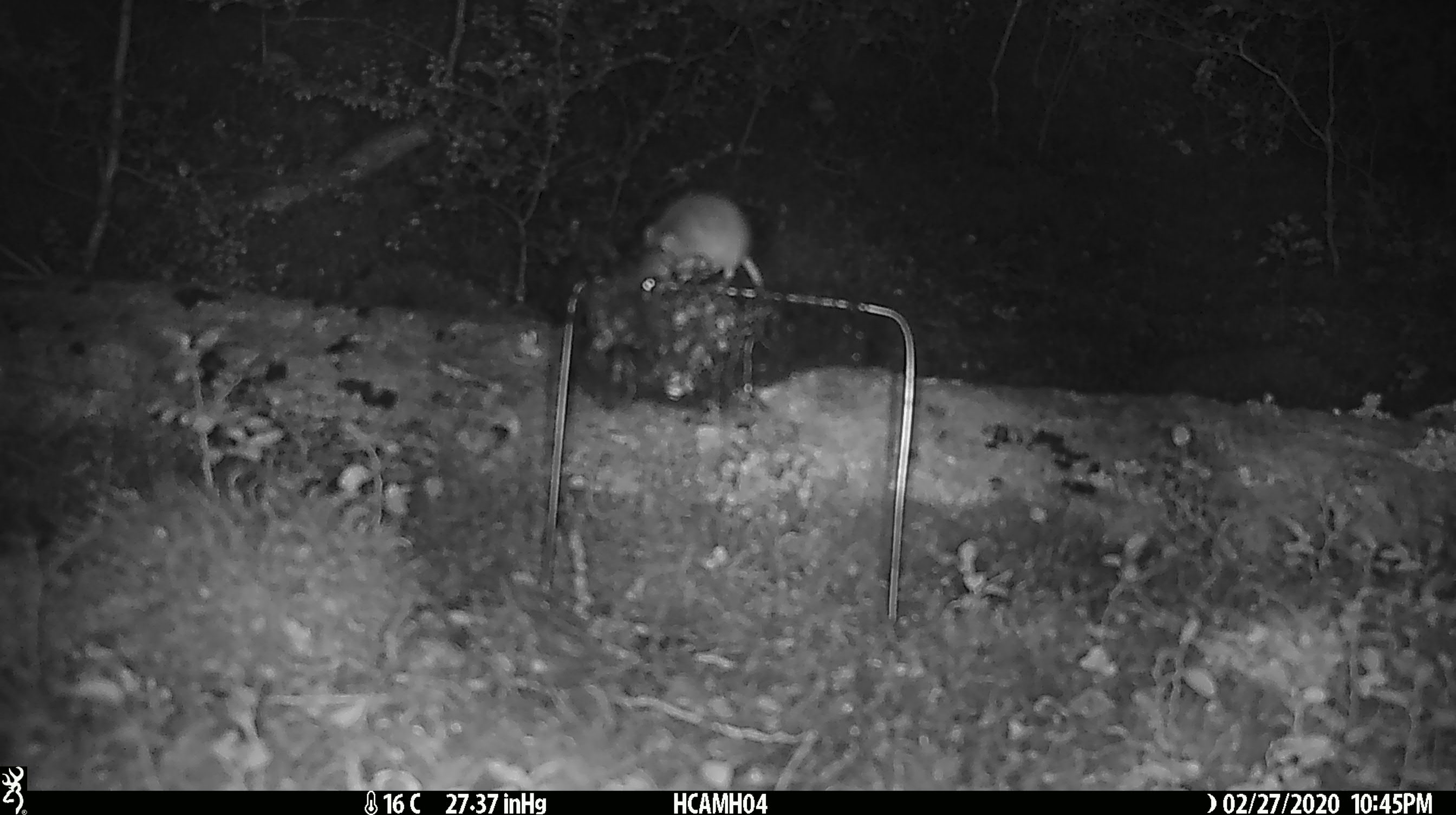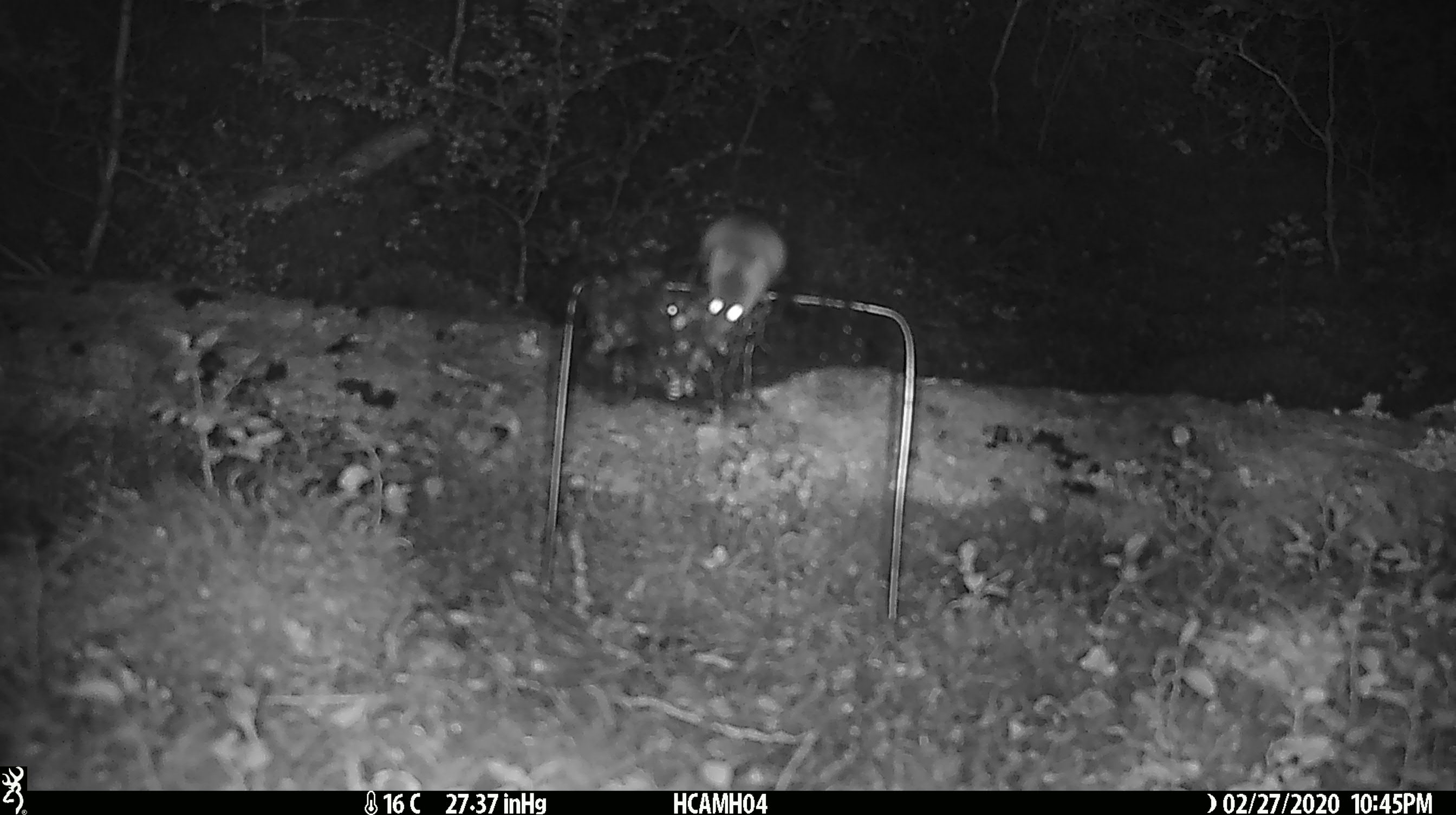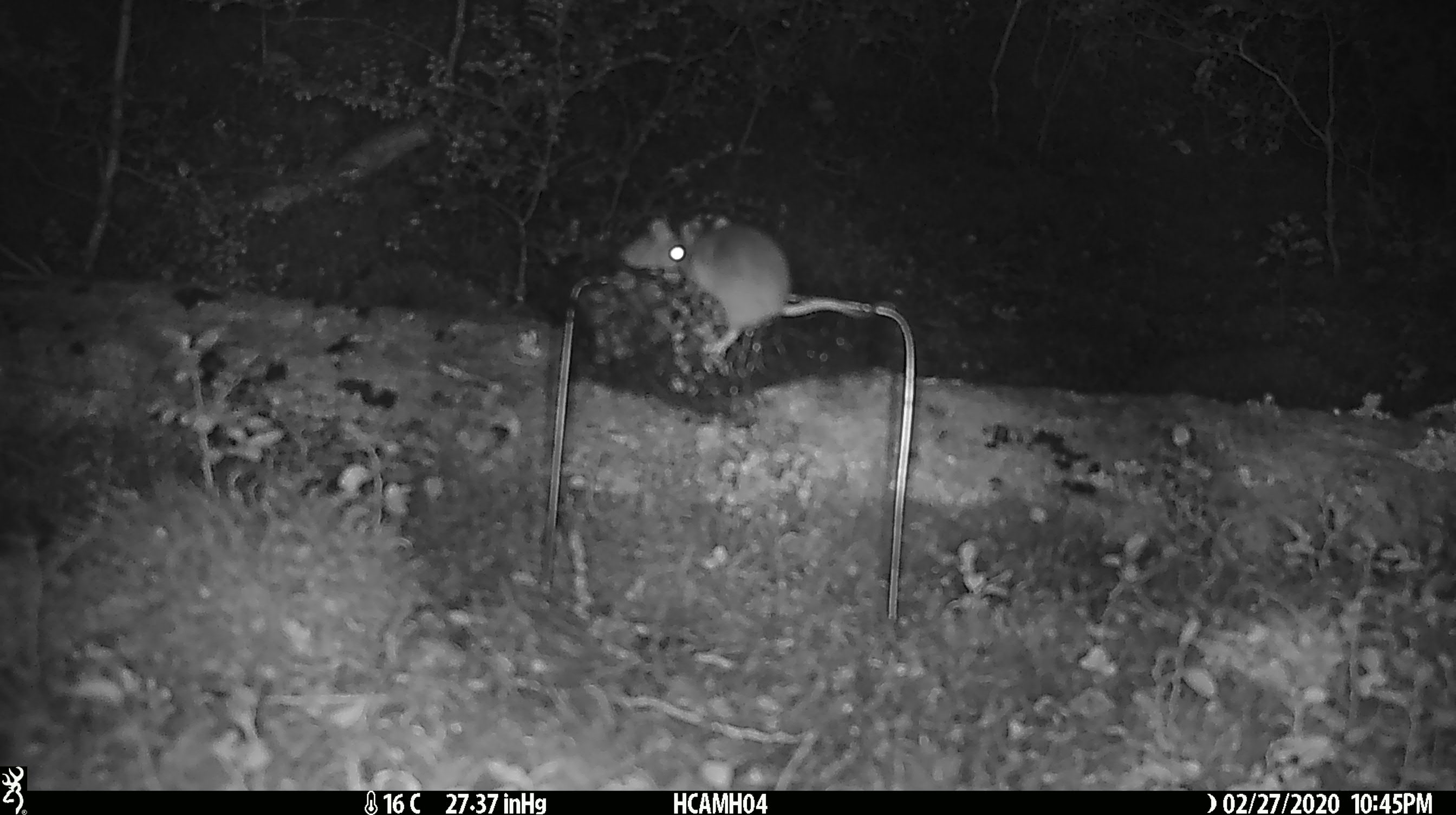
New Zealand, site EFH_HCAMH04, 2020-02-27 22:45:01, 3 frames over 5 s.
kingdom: Animalia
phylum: Chordata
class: Mammalia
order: Rodentia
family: Muridae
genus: Mus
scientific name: Mus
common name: mouse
Mouse (Mus).